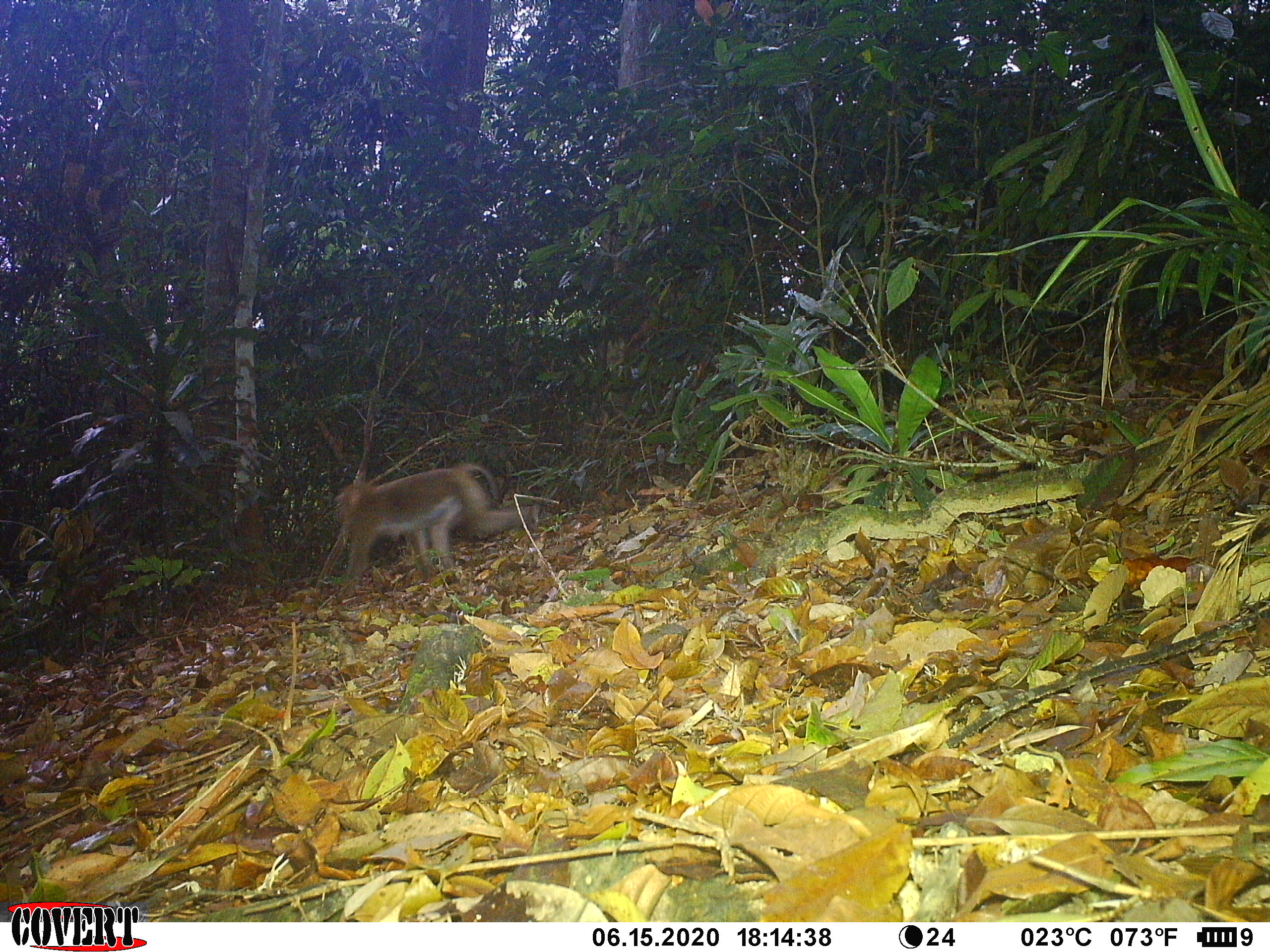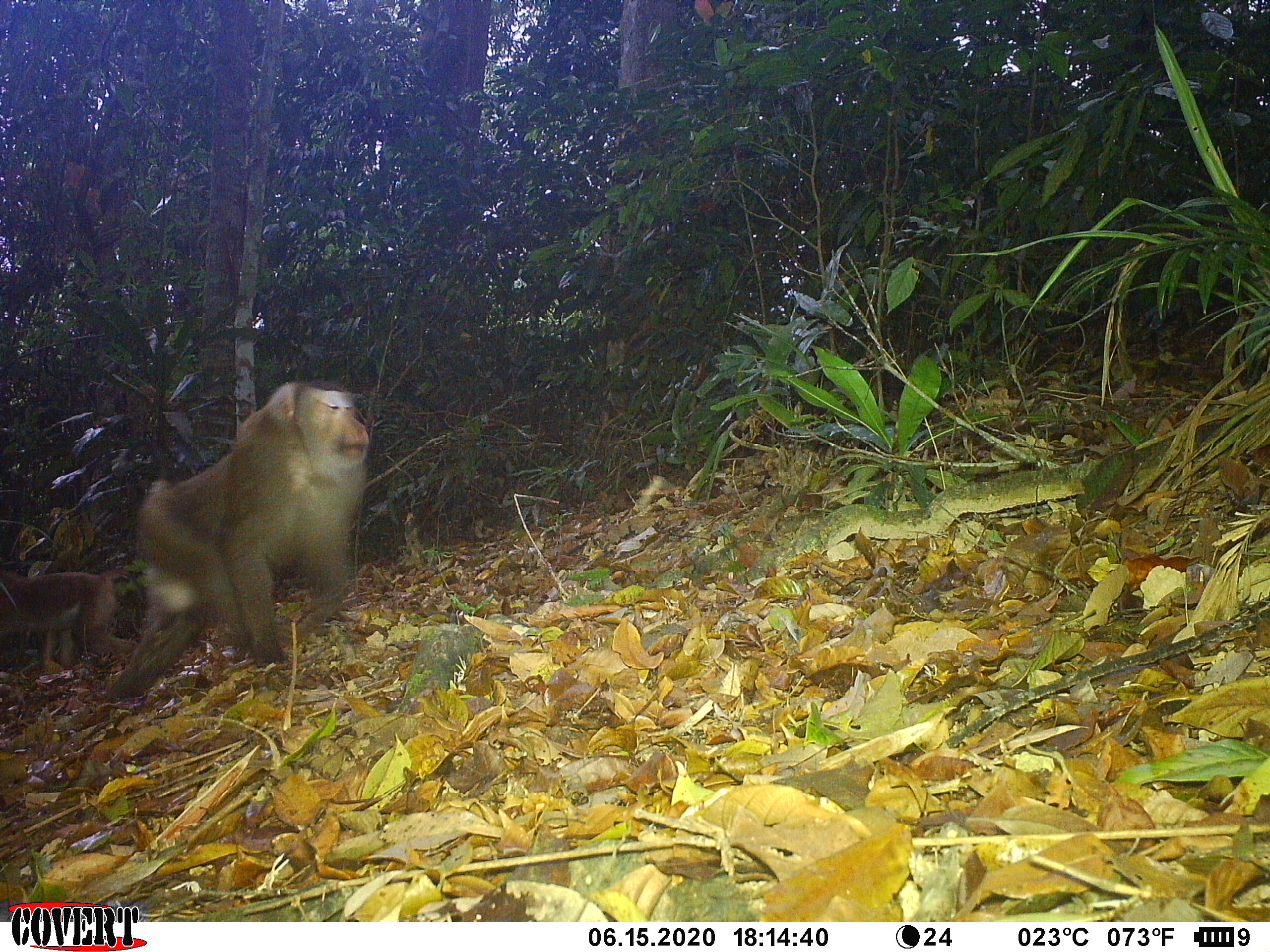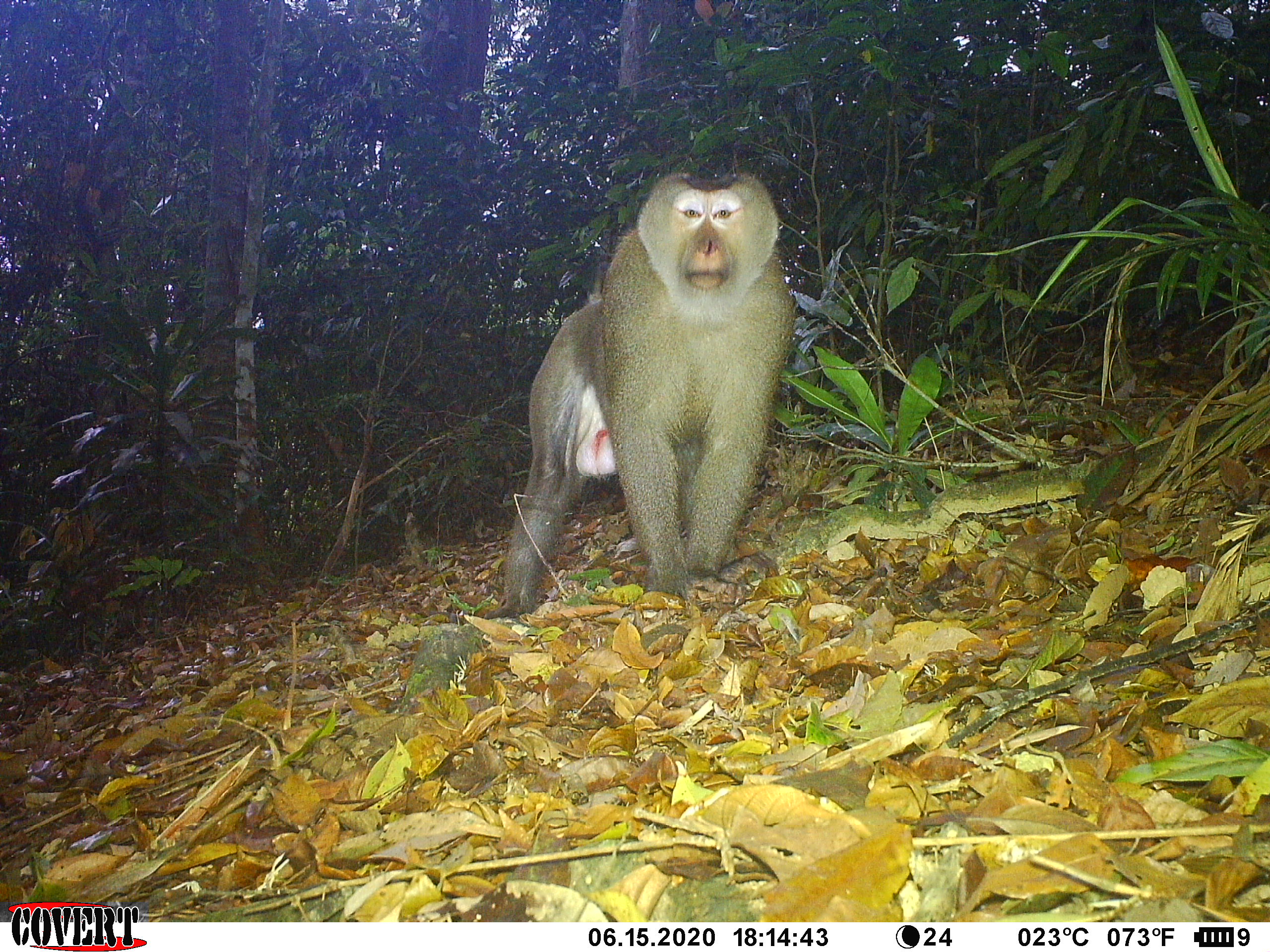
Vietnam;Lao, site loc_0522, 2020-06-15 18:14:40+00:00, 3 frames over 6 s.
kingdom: Animalia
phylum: Chordata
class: Mammalia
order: Primates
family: Cercopithecidae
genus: Macaca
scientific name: Macaca nemestrina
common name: pig-tailed macaque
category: pig tailed macaque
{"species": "pig tailed macaque (pig-tailed macaque) (Macaca nemestrina)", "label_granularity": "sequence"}